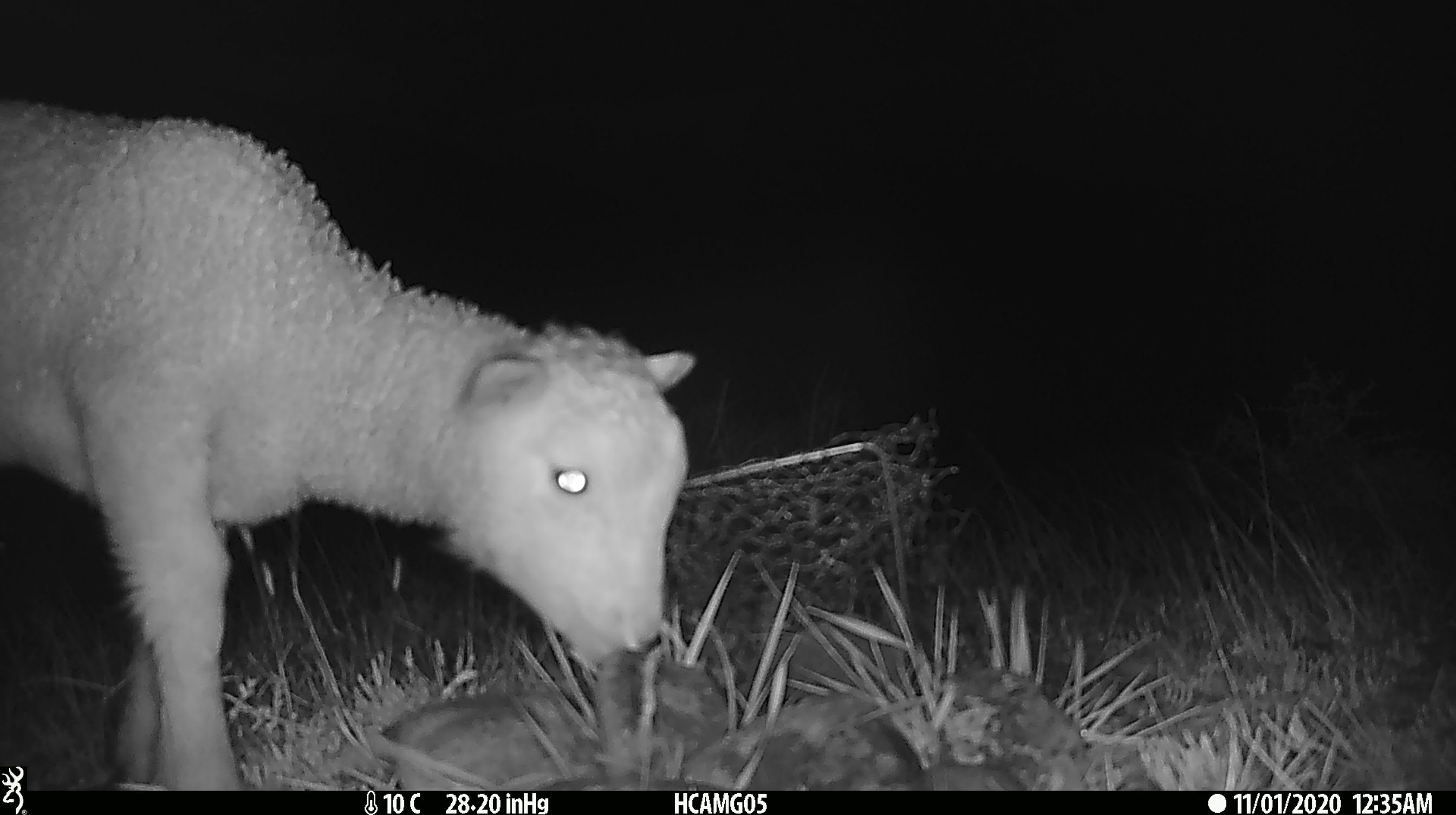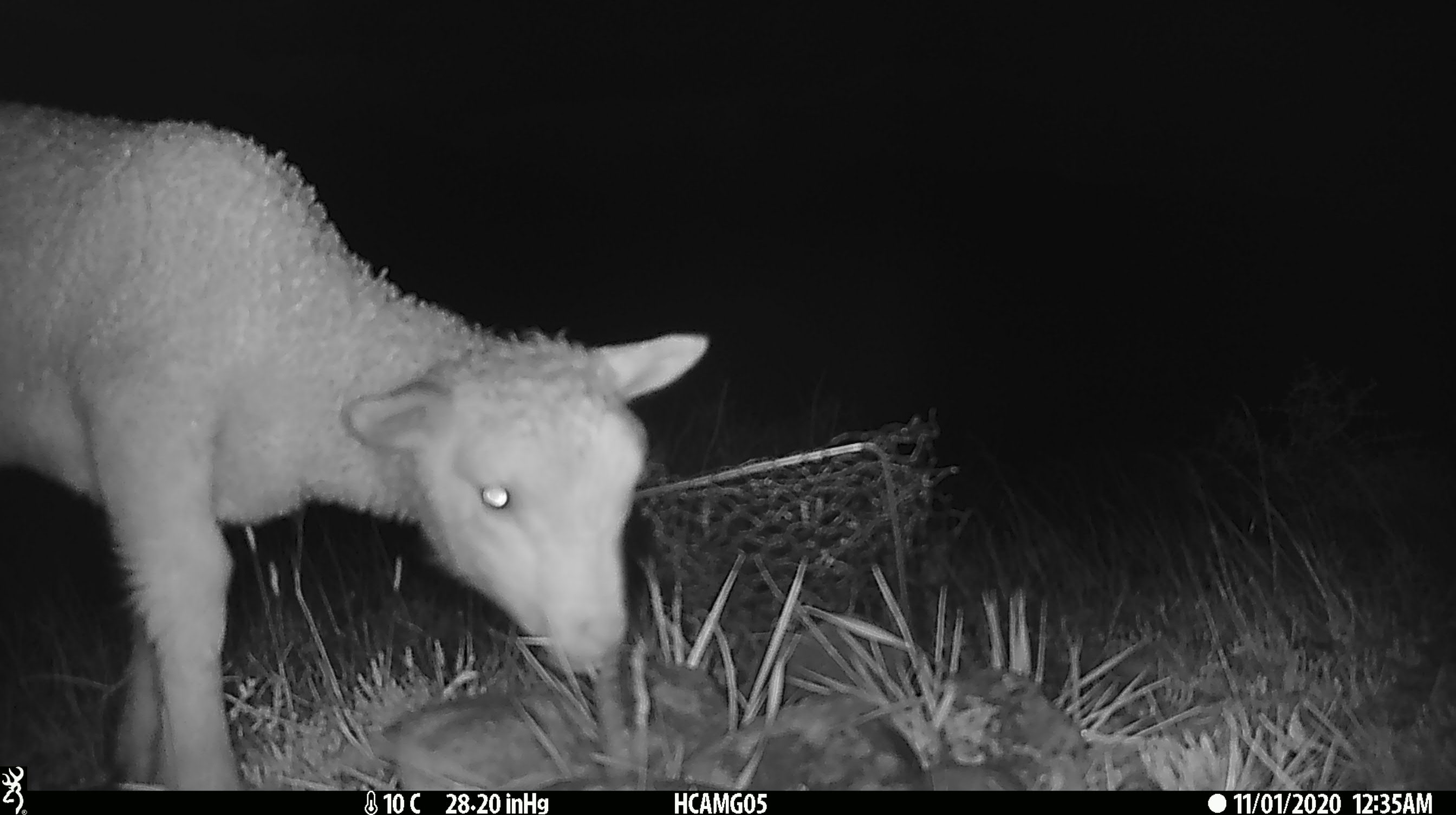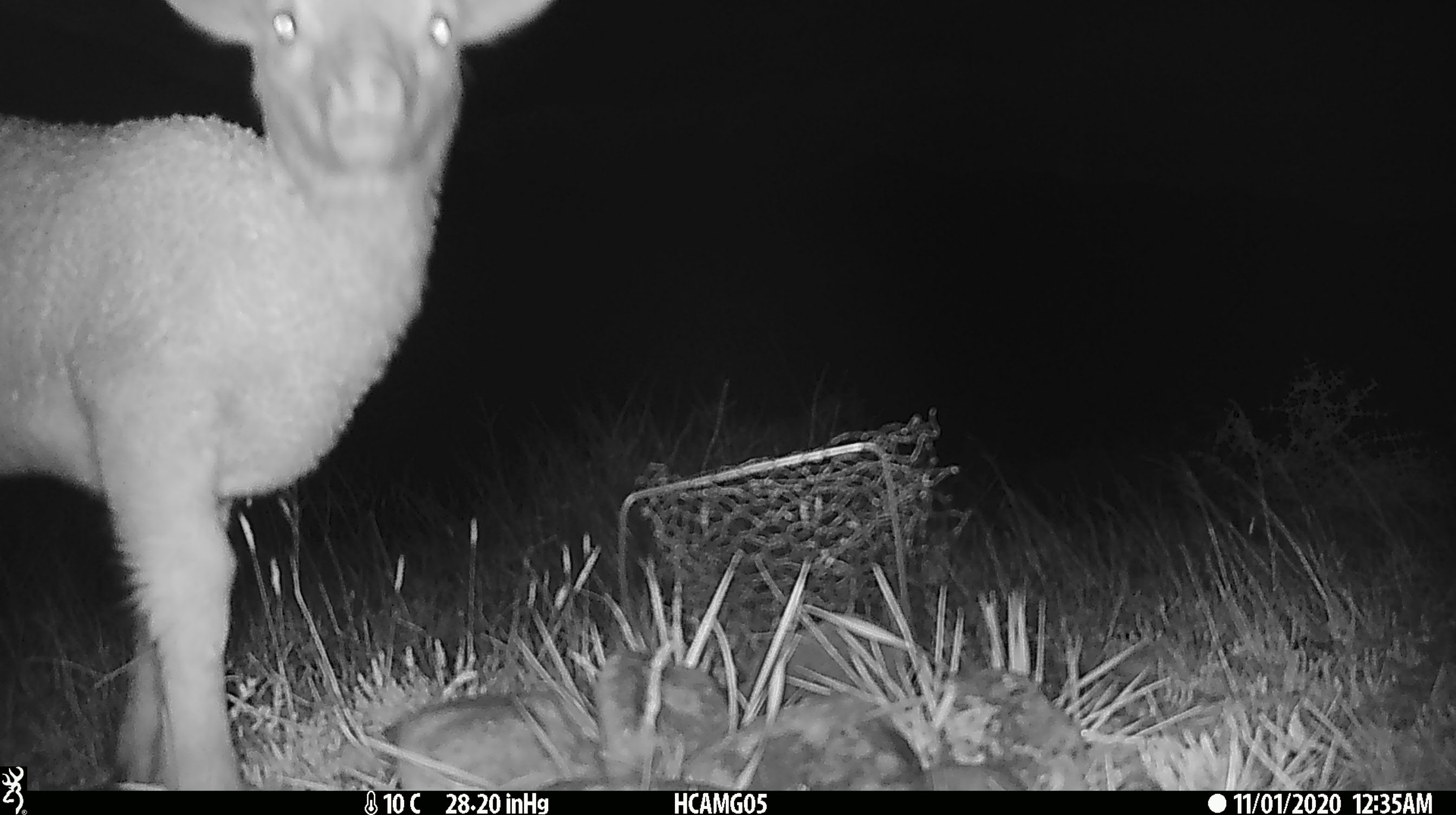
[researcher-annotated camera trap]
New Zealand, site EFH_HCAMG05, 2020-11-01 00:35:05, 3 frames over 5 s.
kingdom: Animalia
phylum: Chordata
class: Mammalia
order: Artiodactyla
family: Bovidae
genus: Ovis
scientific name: Ovis aries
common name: domestic sheep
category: sheep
Sheep (domestic sheep) (Ovis aries).